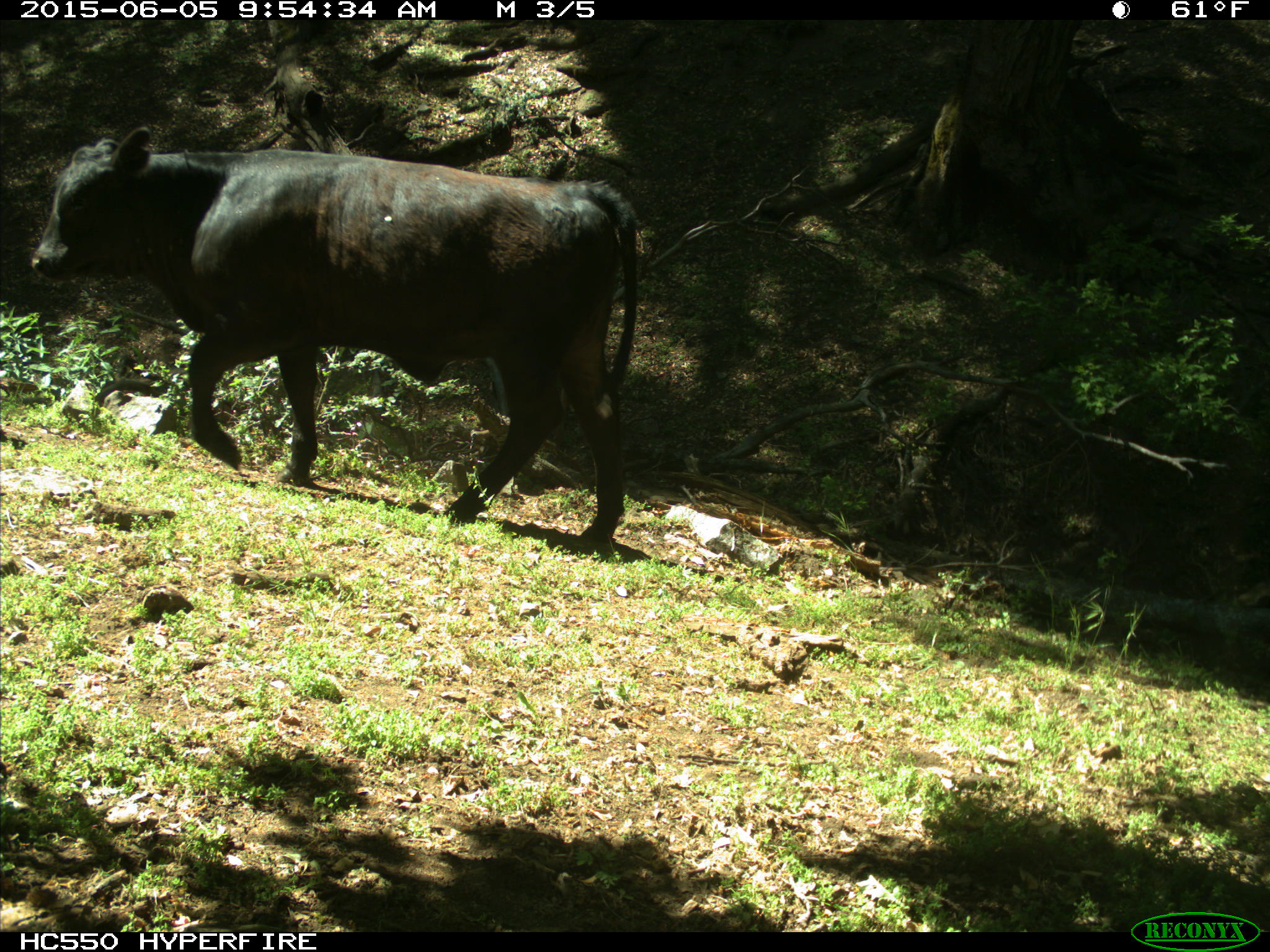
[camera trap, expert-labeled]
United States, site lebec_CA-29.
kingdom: Animalia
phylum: Chordata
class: Mammalia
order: Artiodactyla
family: Bovidae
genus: Bos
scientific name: Bos taurus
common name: domestic cow